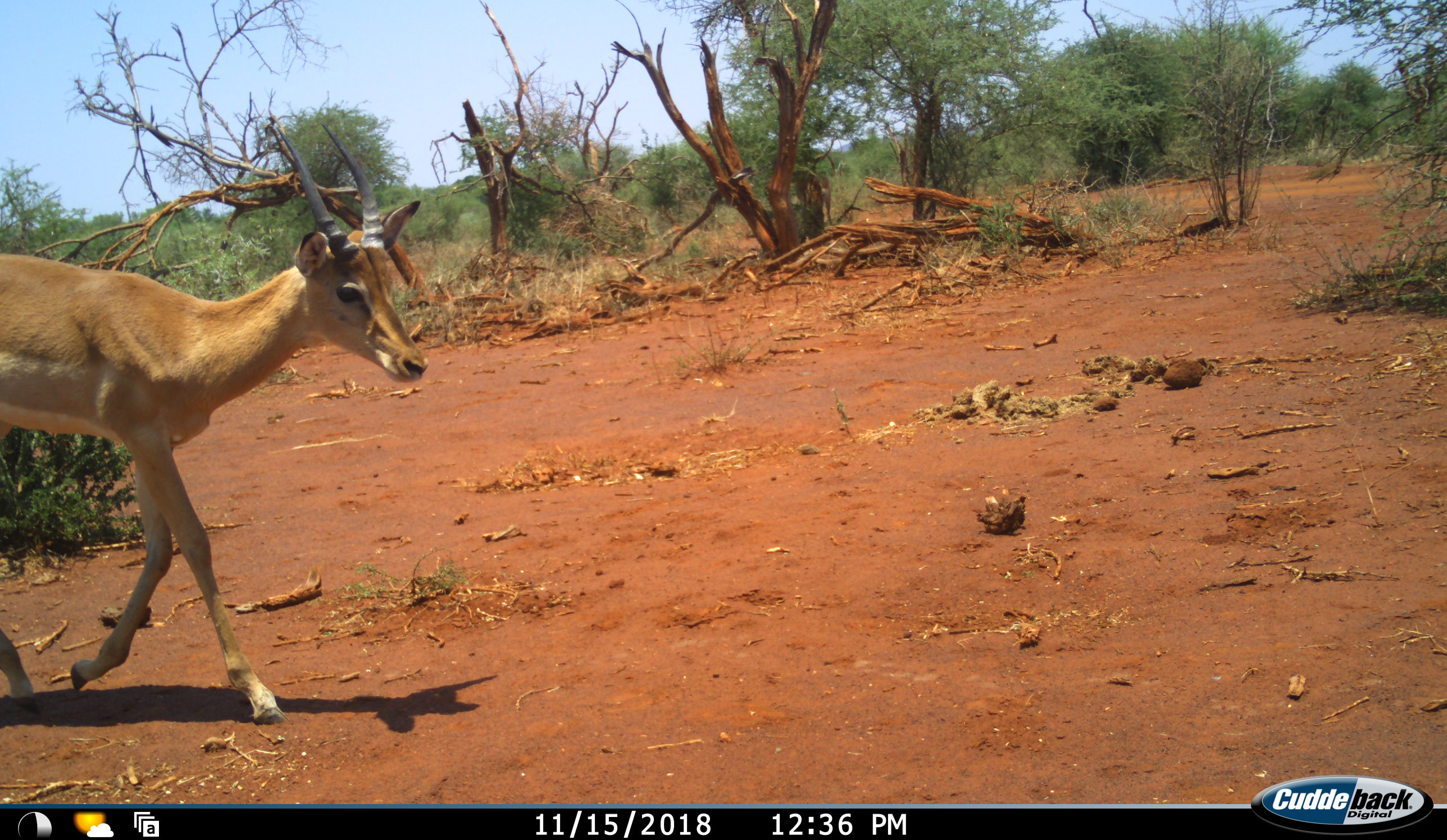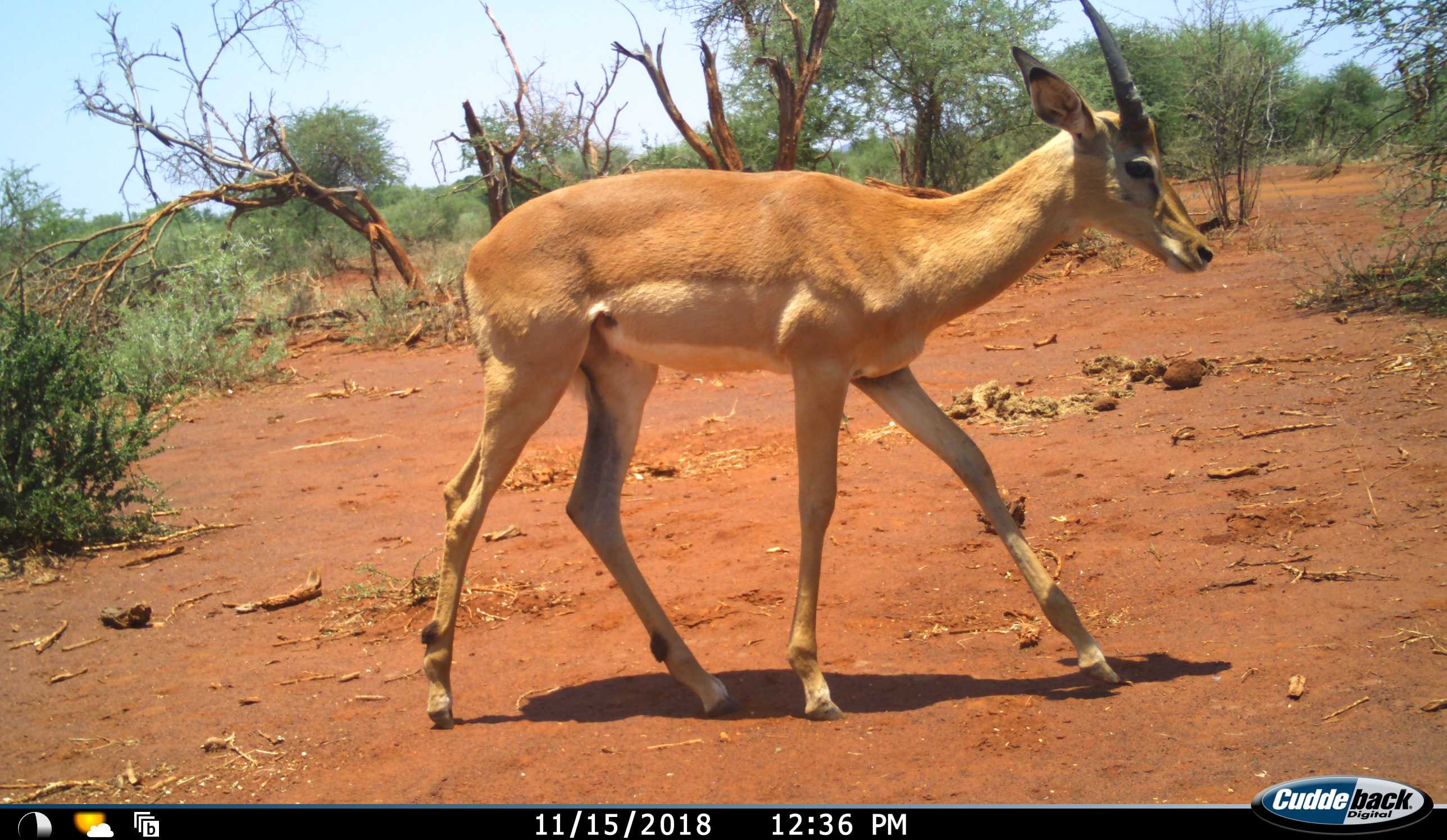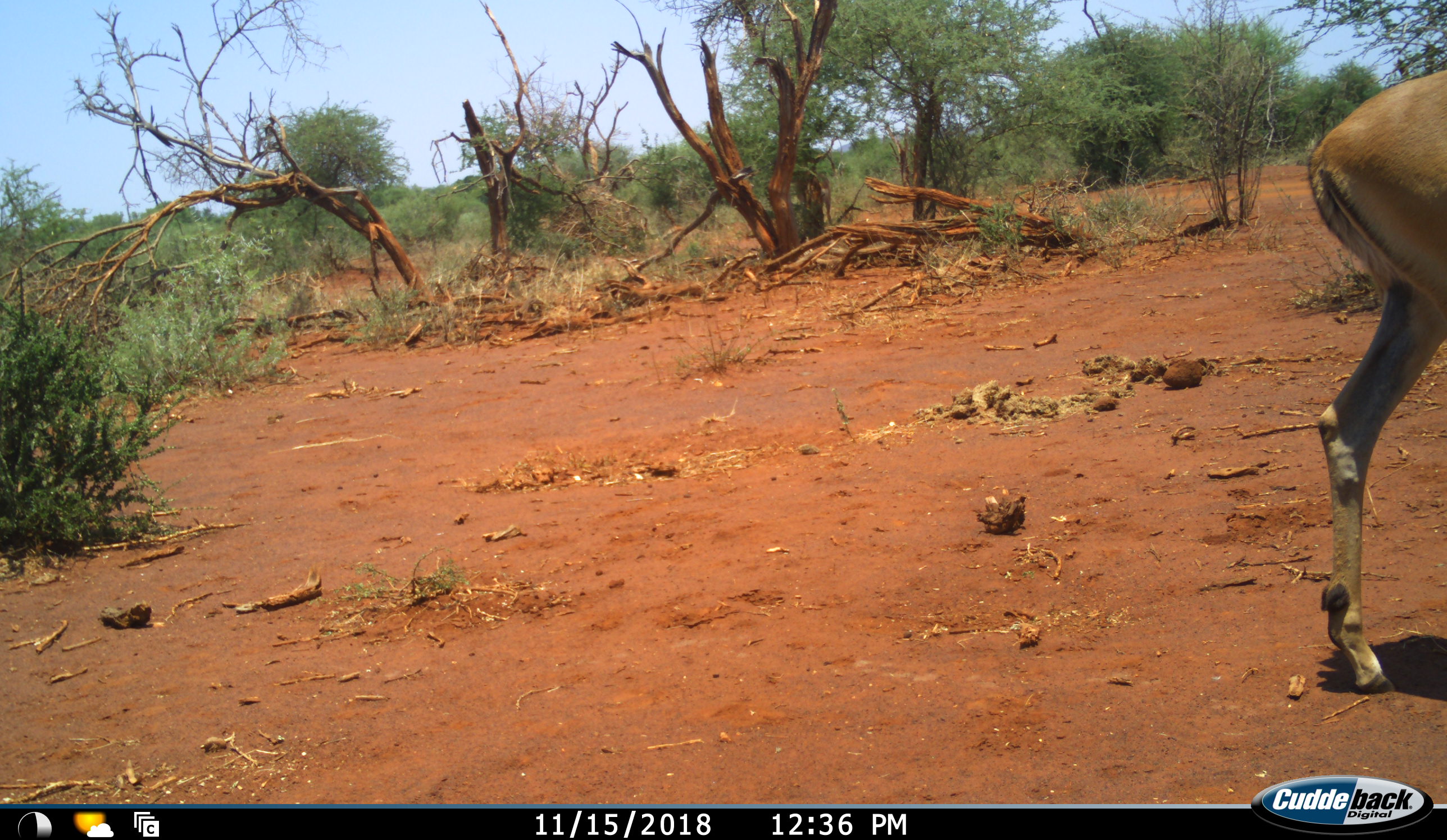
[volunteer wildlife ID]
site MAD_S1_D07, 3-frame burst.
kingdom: Animalia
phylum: Chordata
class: Mammalia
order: Artiodactyla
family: Bovidae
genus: Aepyceros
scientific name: Aepyceros melampus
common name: impala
Impala (Aepyceros melampus), count 1. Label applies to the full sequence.